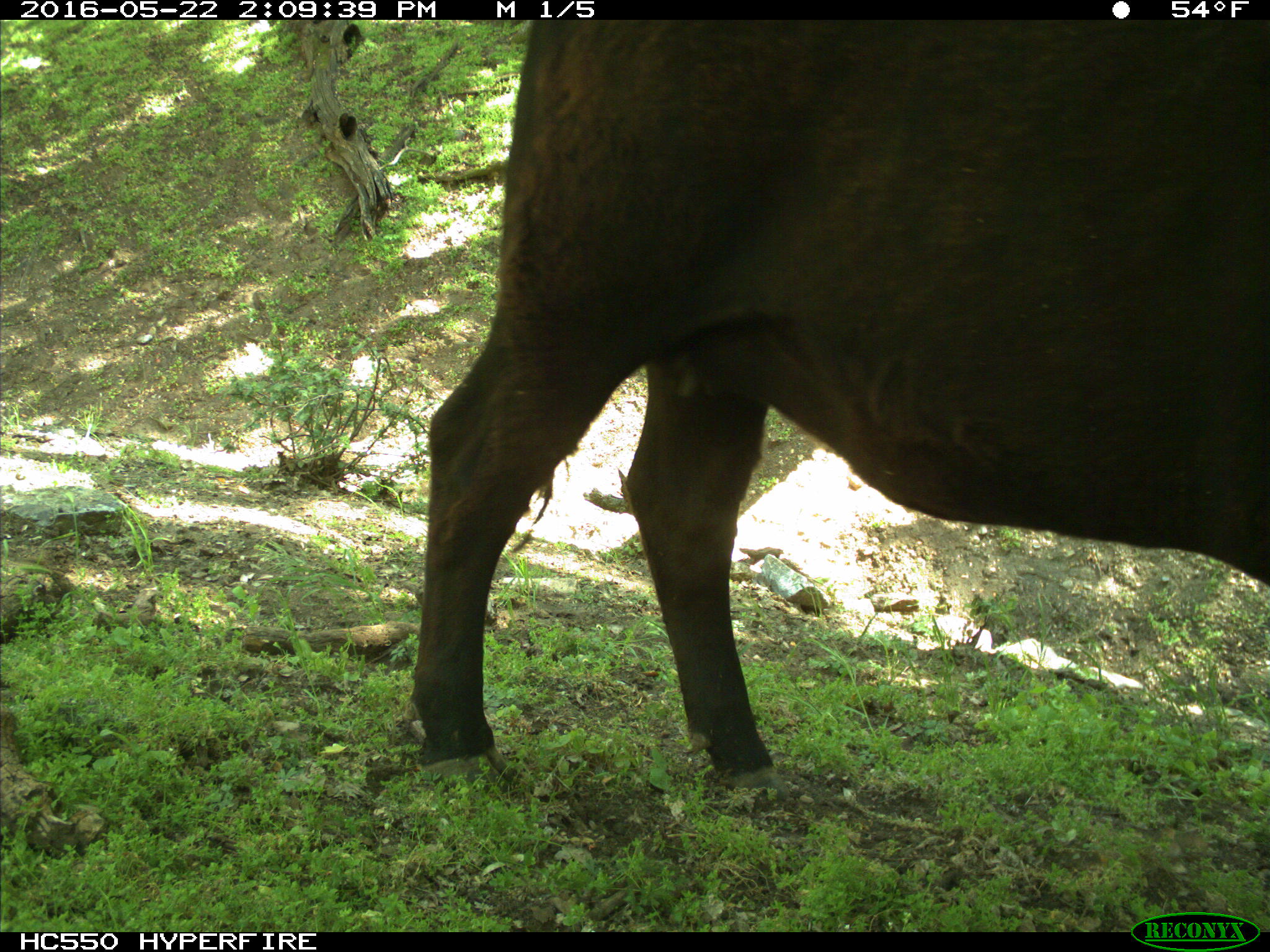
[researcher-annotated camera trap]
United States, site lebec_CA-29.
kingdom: Animalia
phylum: Chordata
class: Mammalia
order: Artiodactyla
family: Bovidae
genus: Bos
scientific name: Bos taurus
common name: domestic cow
Bos taurus (domestic cow).